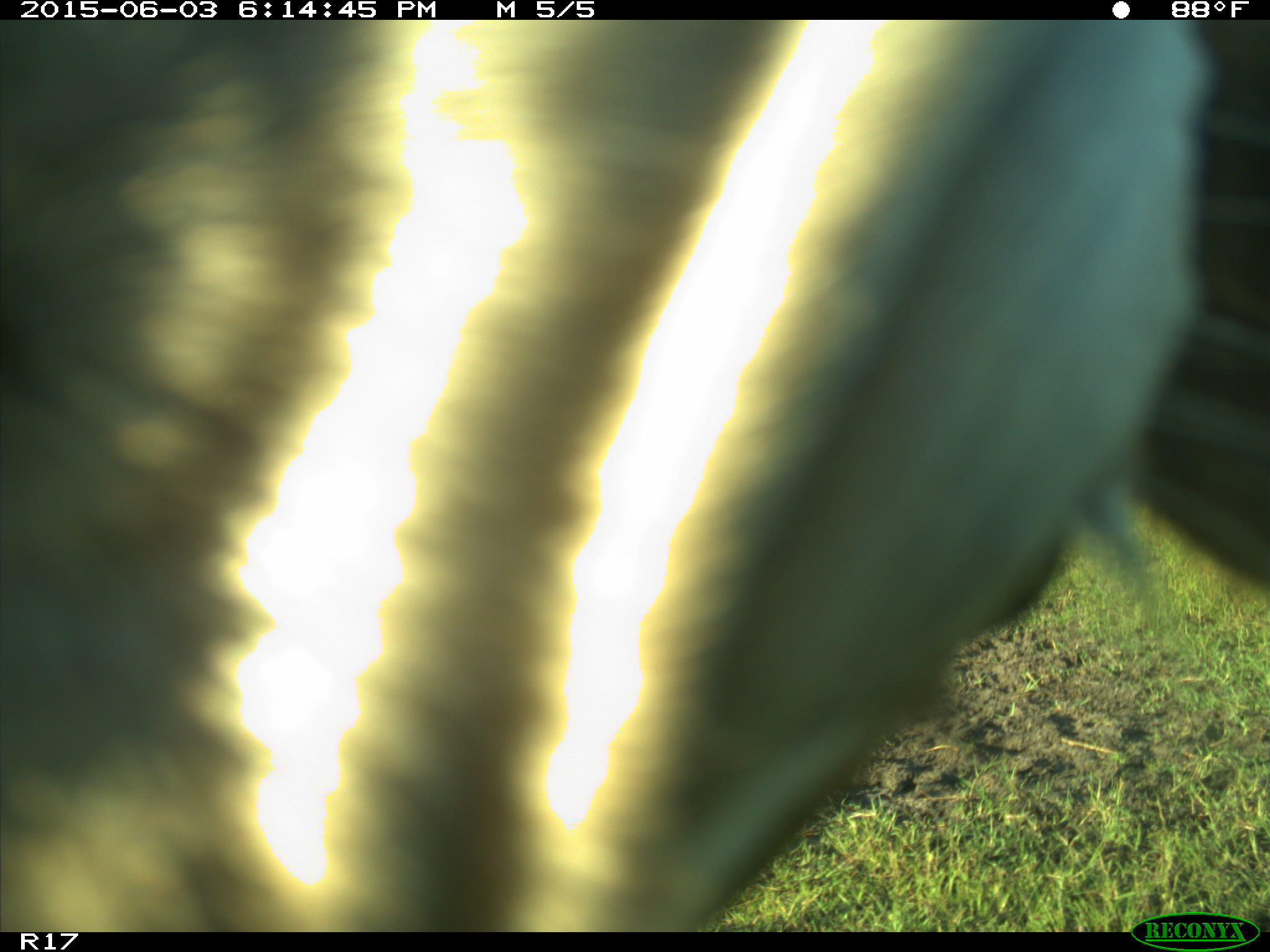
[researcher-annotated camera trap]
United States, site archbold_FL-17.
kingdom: Animalia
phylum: Chordata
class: Mammalia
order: Artiodactyla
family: Bovidae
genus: Bos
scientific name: Bos taurus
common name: domestic cow